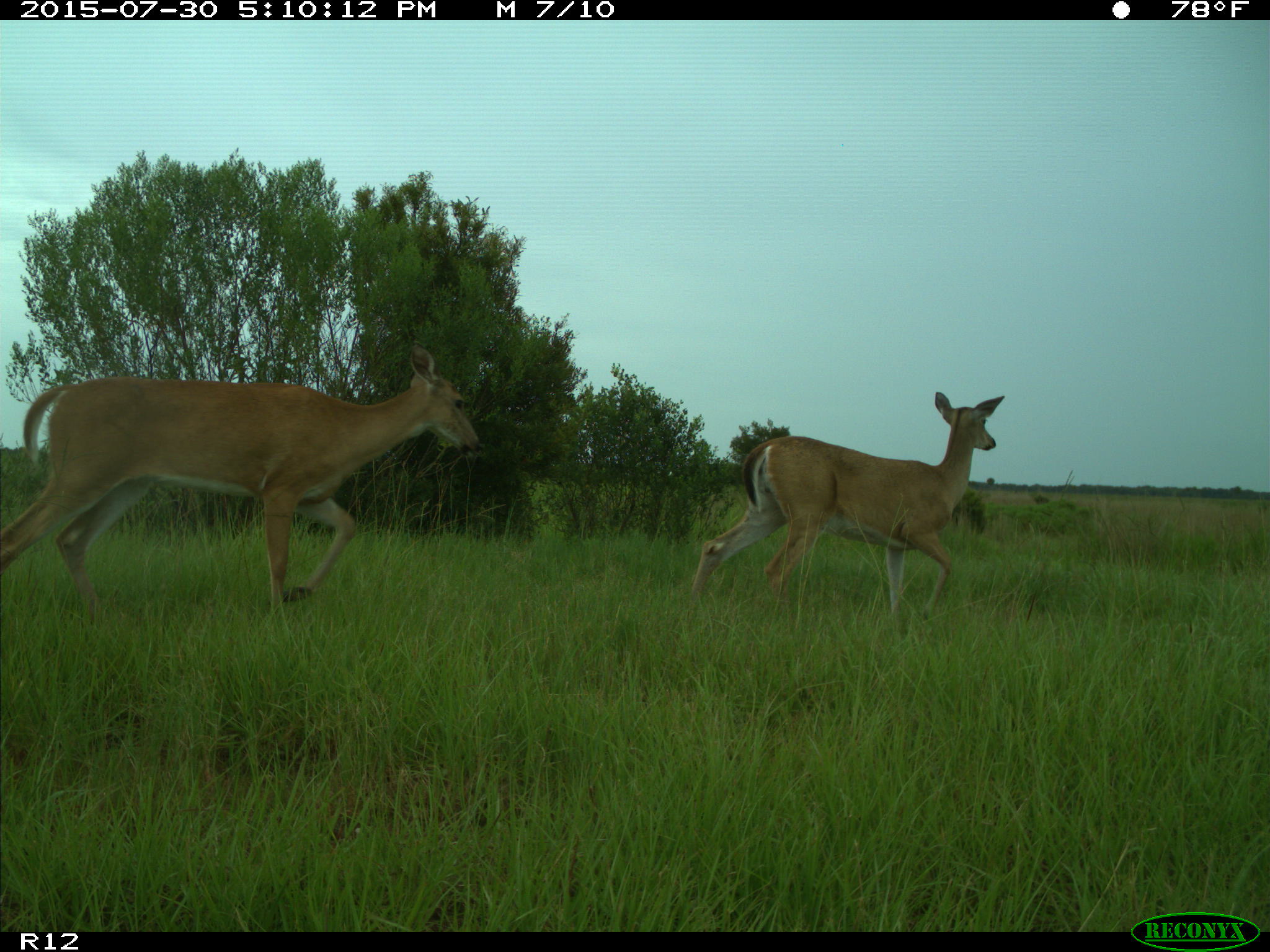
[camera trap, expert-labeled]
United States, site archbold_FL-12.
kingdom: Animalia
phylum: Chordata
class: Mammalia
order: Artiodactyla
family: Cervidae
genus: Odocoileus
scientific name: Odocoileus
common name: deer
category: unidentified deer